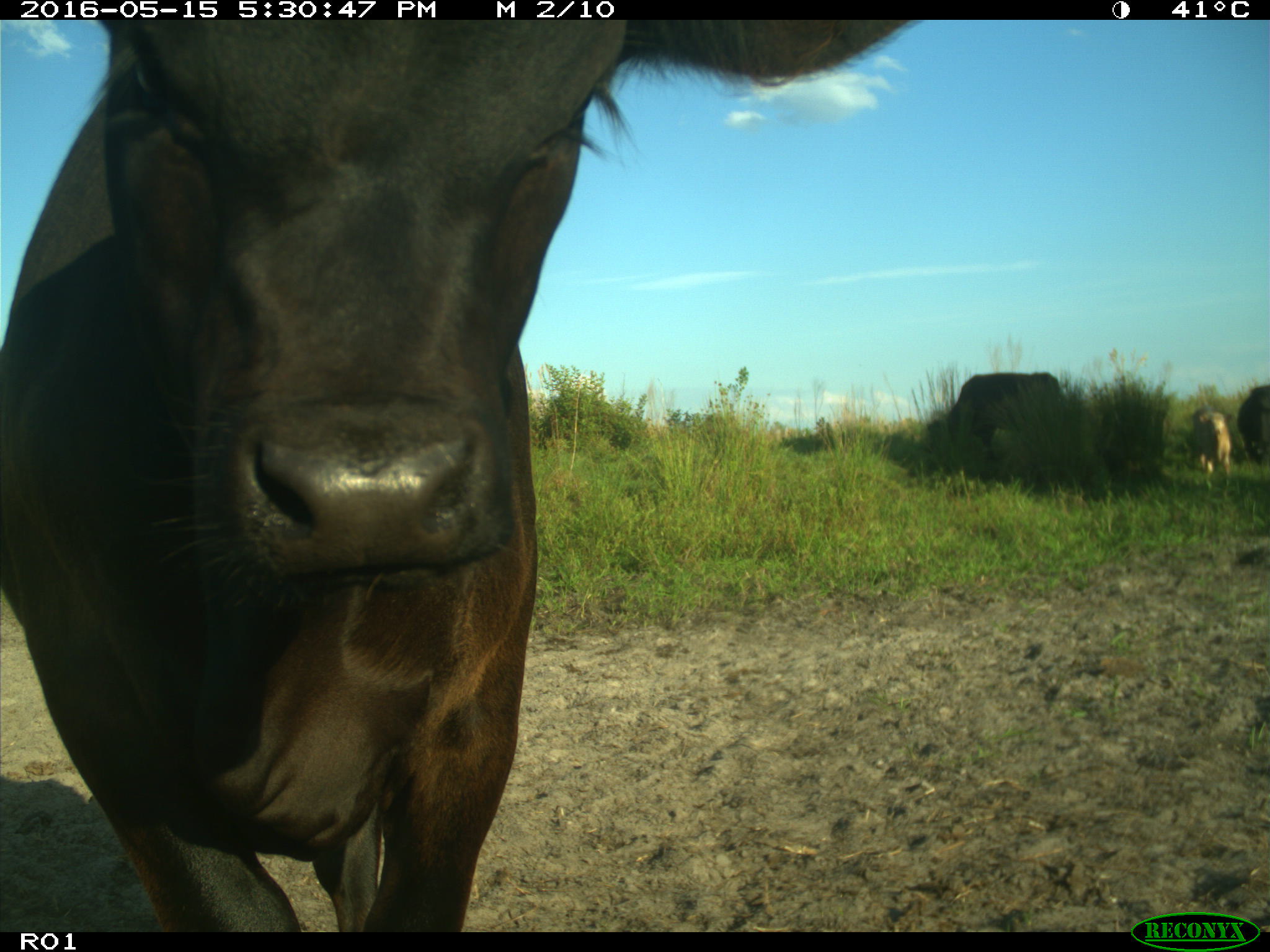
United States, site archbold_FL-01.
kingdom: Animalia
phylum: Chordata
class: Mammalia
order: Artiodactyla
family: Bovidae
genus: Bos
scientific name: Bos taurus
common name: domestic cow